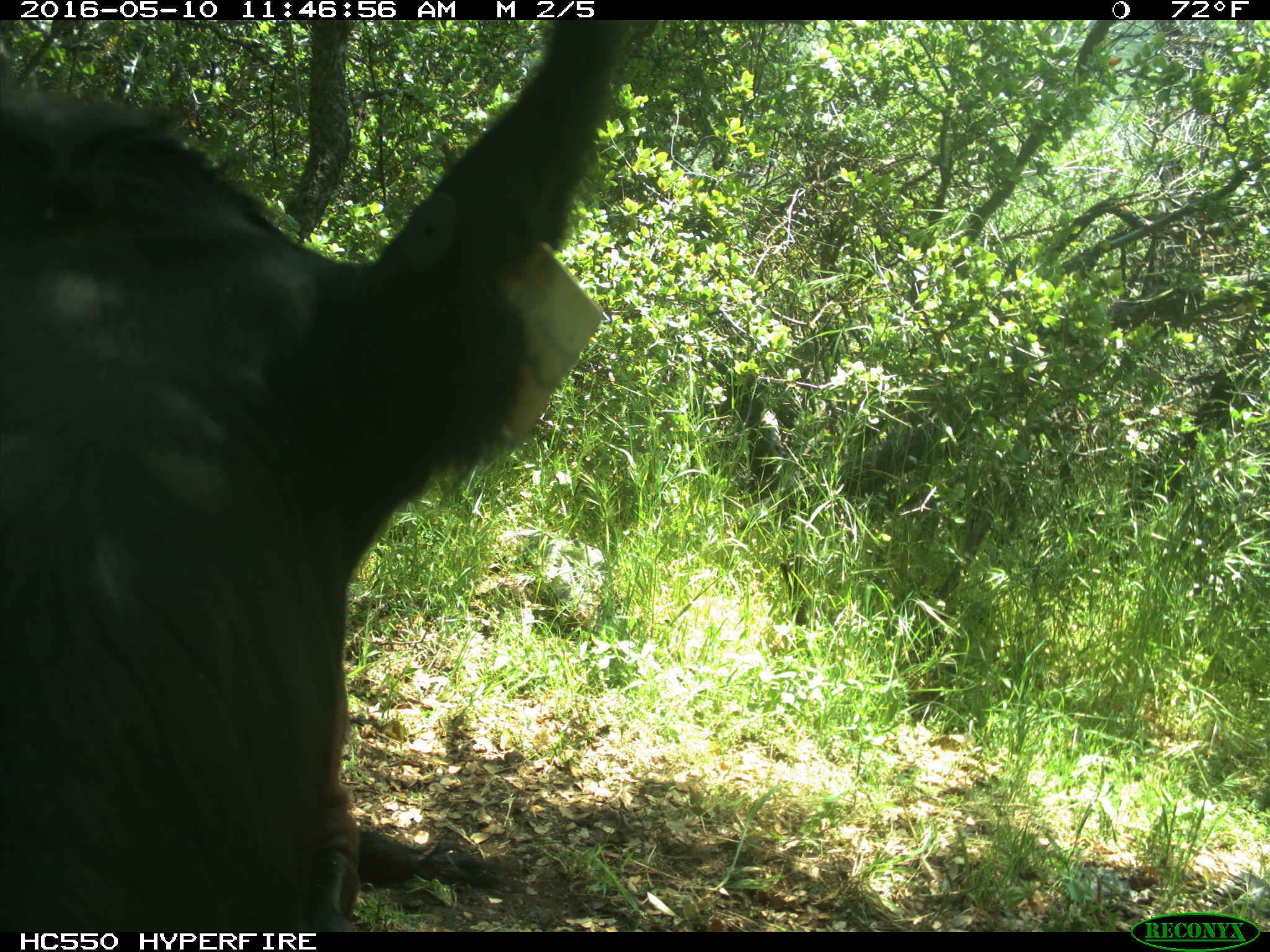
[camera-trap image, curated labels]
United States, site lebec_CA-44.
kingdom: Animalia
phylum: Chordata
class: Mammalia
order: Artiodactyla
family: Bovidae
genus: Bos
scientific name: Bos taurus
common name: domestic cow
Bos taurus (domestic cow).